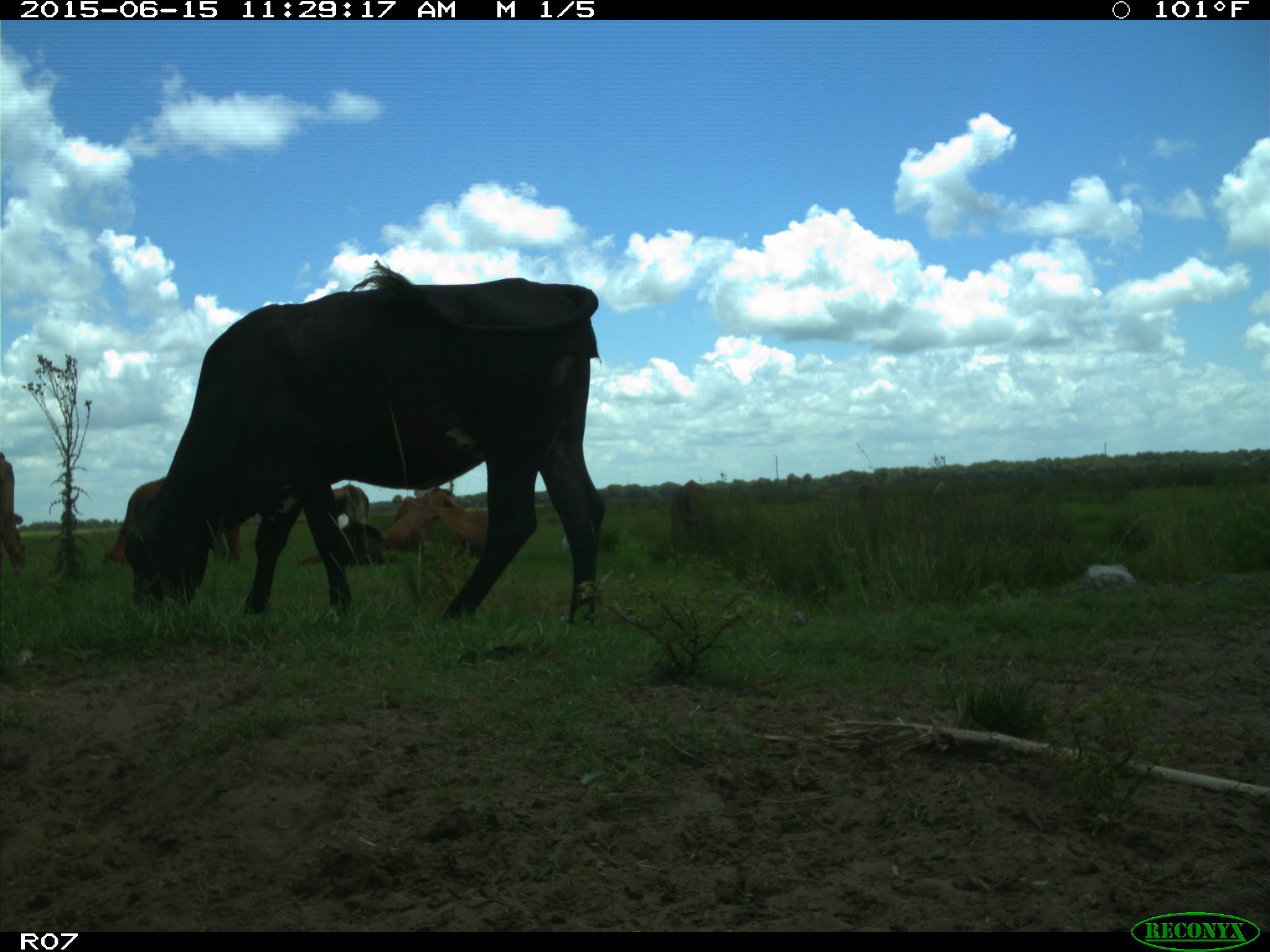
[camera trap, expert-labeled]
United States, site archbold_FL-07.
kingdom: Animalia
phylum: Chordata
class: Mammalia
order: Artiodactyla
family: Bovidae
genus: Bos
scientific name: Bos taurus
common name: domestic cow